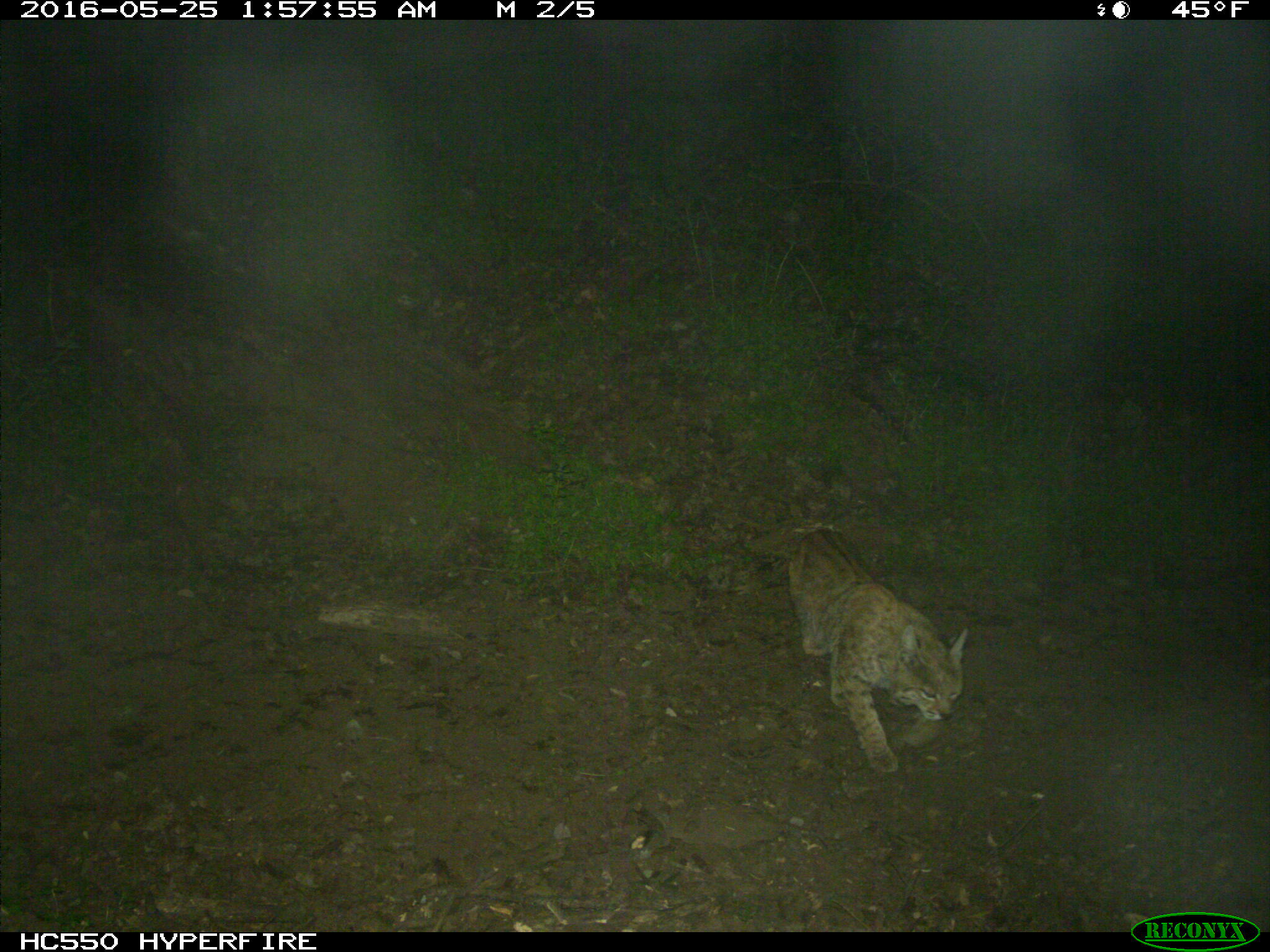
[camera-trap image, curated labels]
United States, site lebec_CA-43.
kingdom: Animalia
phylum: Chordata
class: Mammalia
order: Carnivora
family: Felidae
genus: Lynx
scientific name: Lynx rufus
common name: bobcat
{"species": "Lynx rufus (bobcat)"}